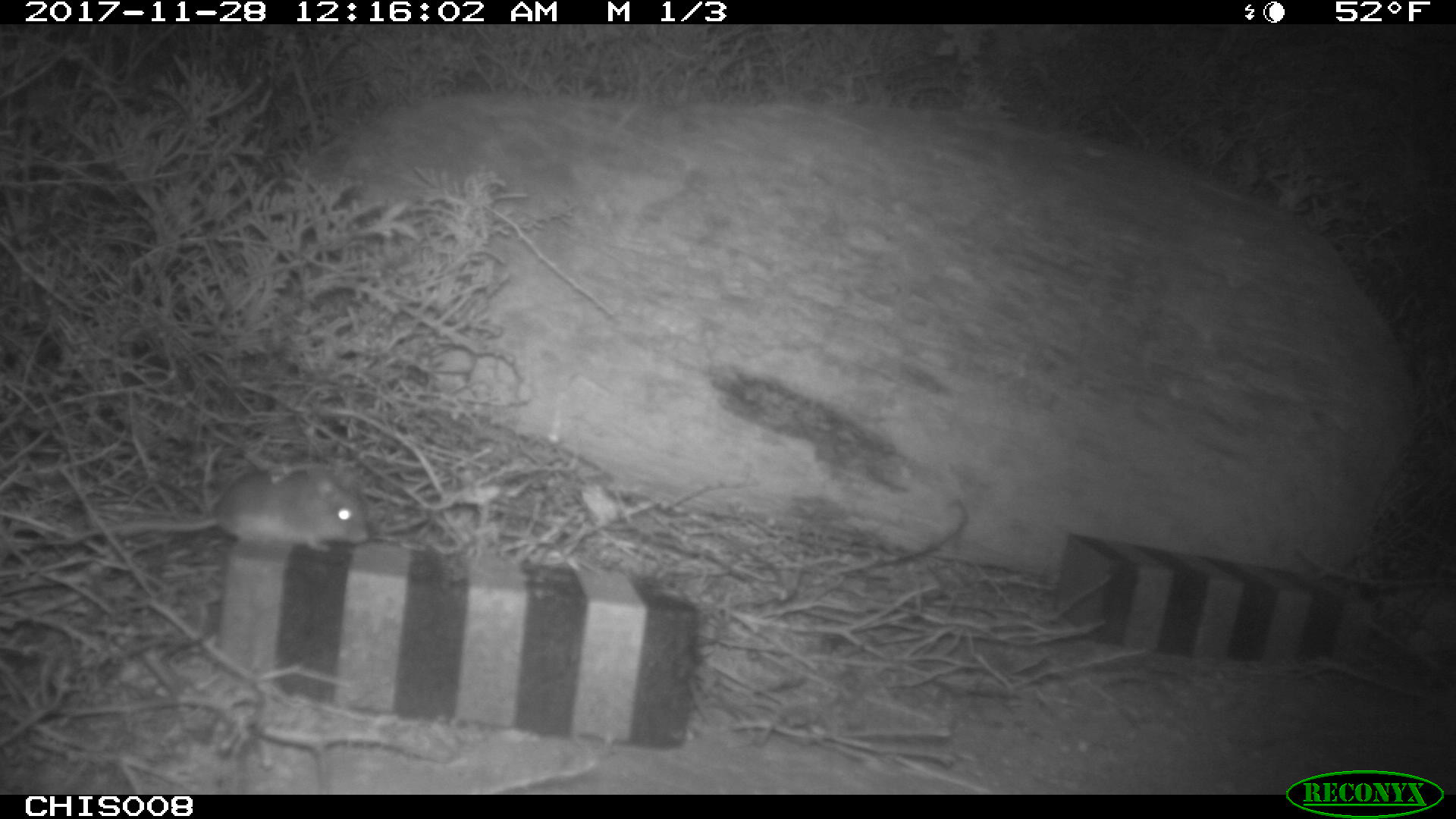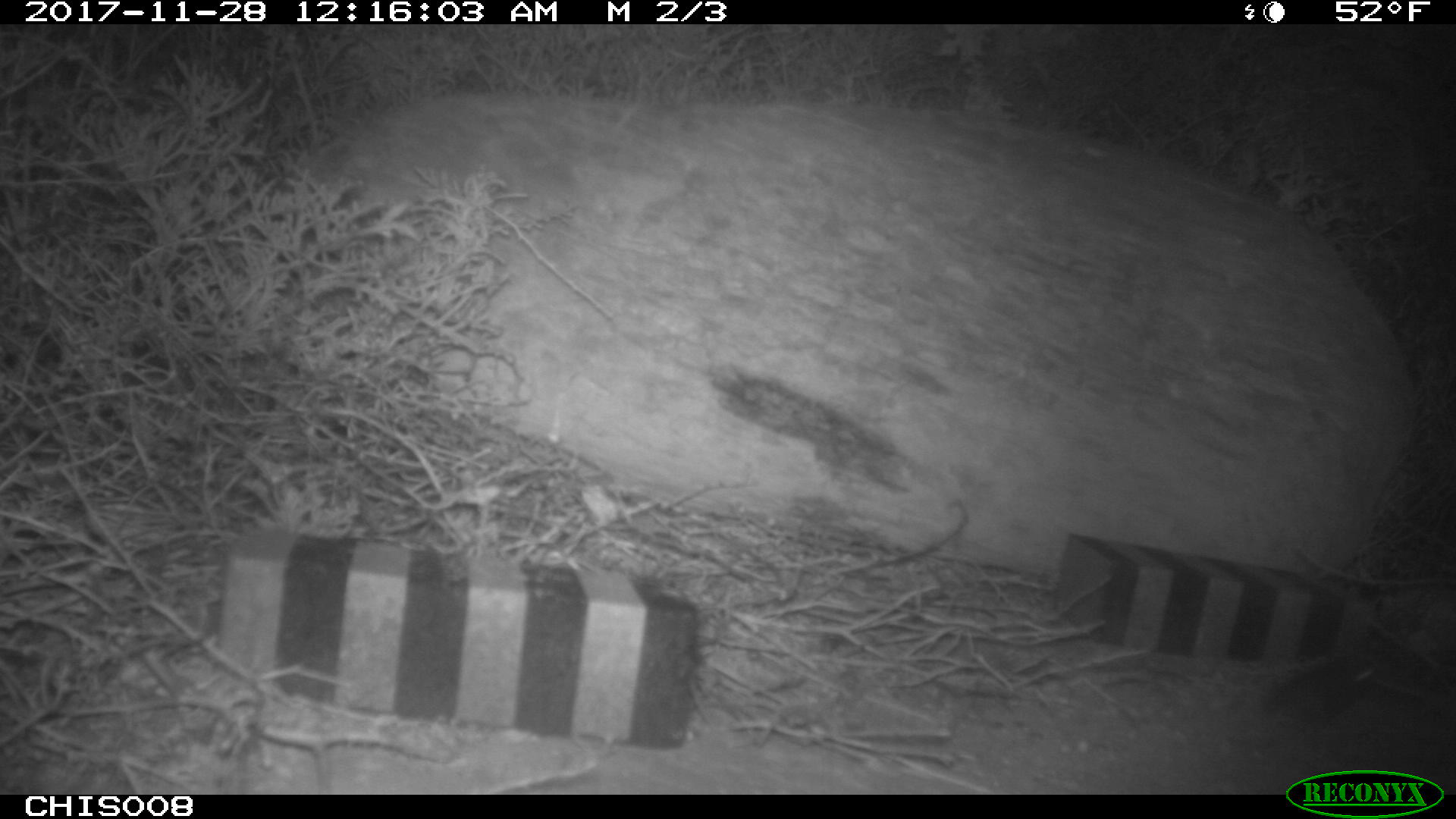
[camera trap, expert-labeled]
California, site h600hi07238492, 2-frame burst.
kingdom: Animalia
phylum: Chordata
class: Mammalia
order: Rodentia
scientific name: Rodentia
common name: rodent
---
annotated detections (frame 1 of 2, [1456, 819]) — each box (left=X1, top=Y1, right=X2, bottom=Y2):
rodent: (left=45, top=464, right=369, bottom=552)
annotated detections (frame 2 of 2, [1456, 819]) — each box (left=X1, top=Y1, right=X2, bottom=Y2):
rodent: (left=1223, top=657, right=1379, bottom=752)